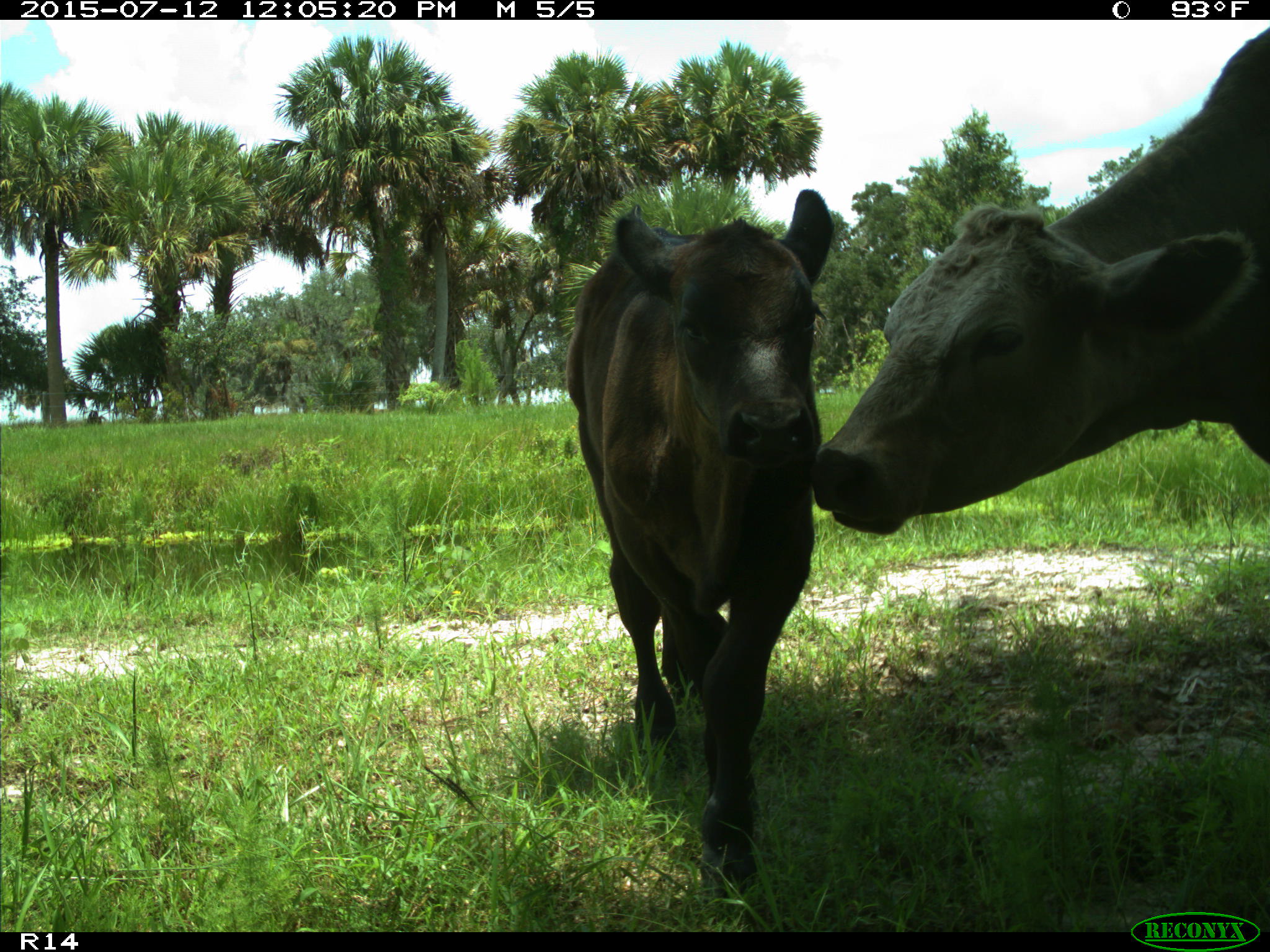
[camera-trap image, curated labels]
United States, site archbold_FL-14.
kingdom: Animalia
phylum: Chordata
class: Mammalia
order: Artiodactyla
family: Bovidae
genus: Bos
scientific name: Bos taurus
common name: domestic cow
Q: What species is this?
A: Bos taurus (domestic cow).